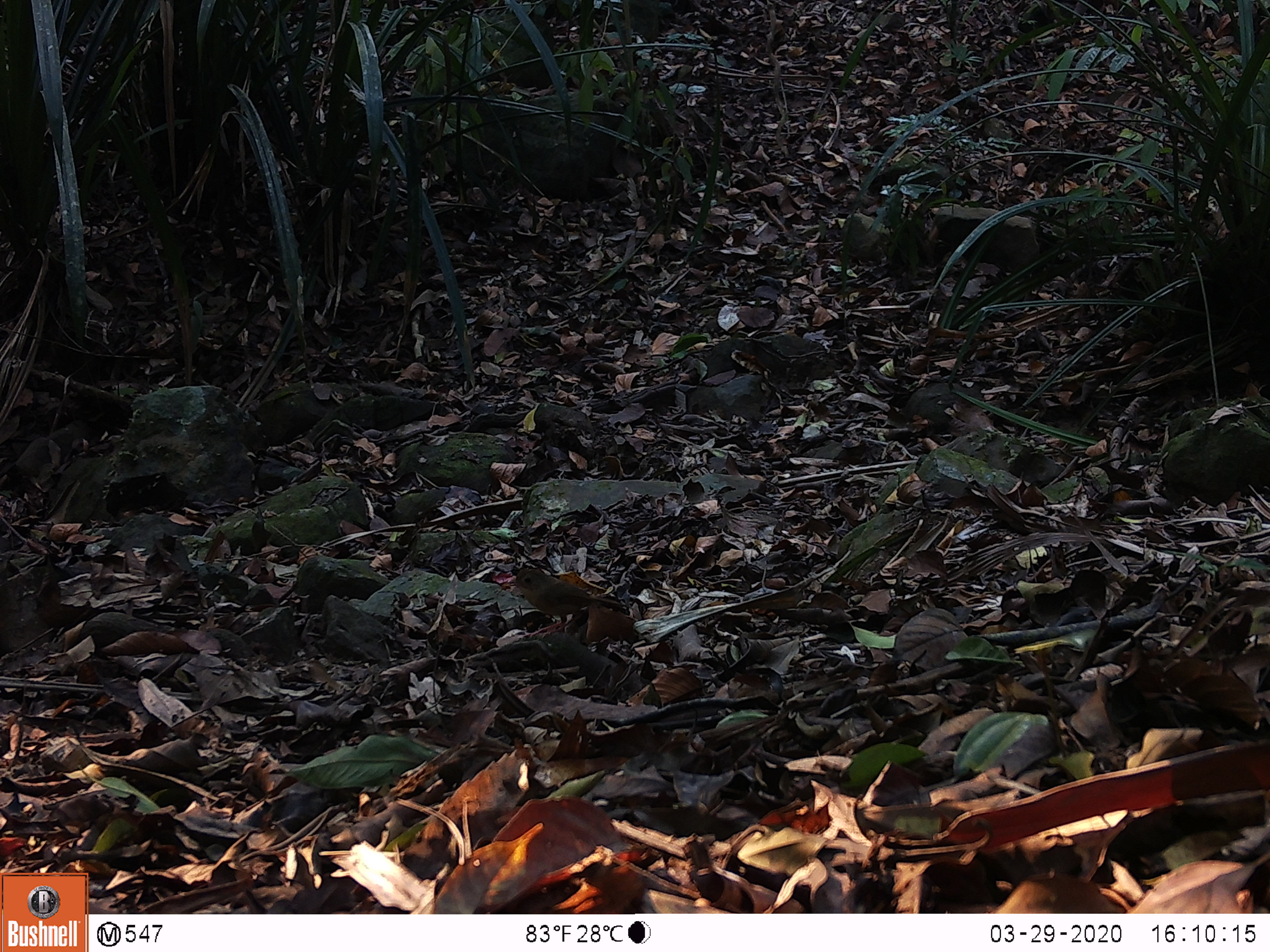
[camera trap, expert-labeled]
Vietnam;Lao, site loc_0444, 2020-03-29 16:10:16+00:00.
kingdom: Animalia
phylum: Chordata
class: Aves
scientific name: Aves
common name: bird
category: unidentified bird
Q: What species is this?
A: Unidentified bird (bird) (Aves).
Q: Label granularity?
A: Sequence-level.